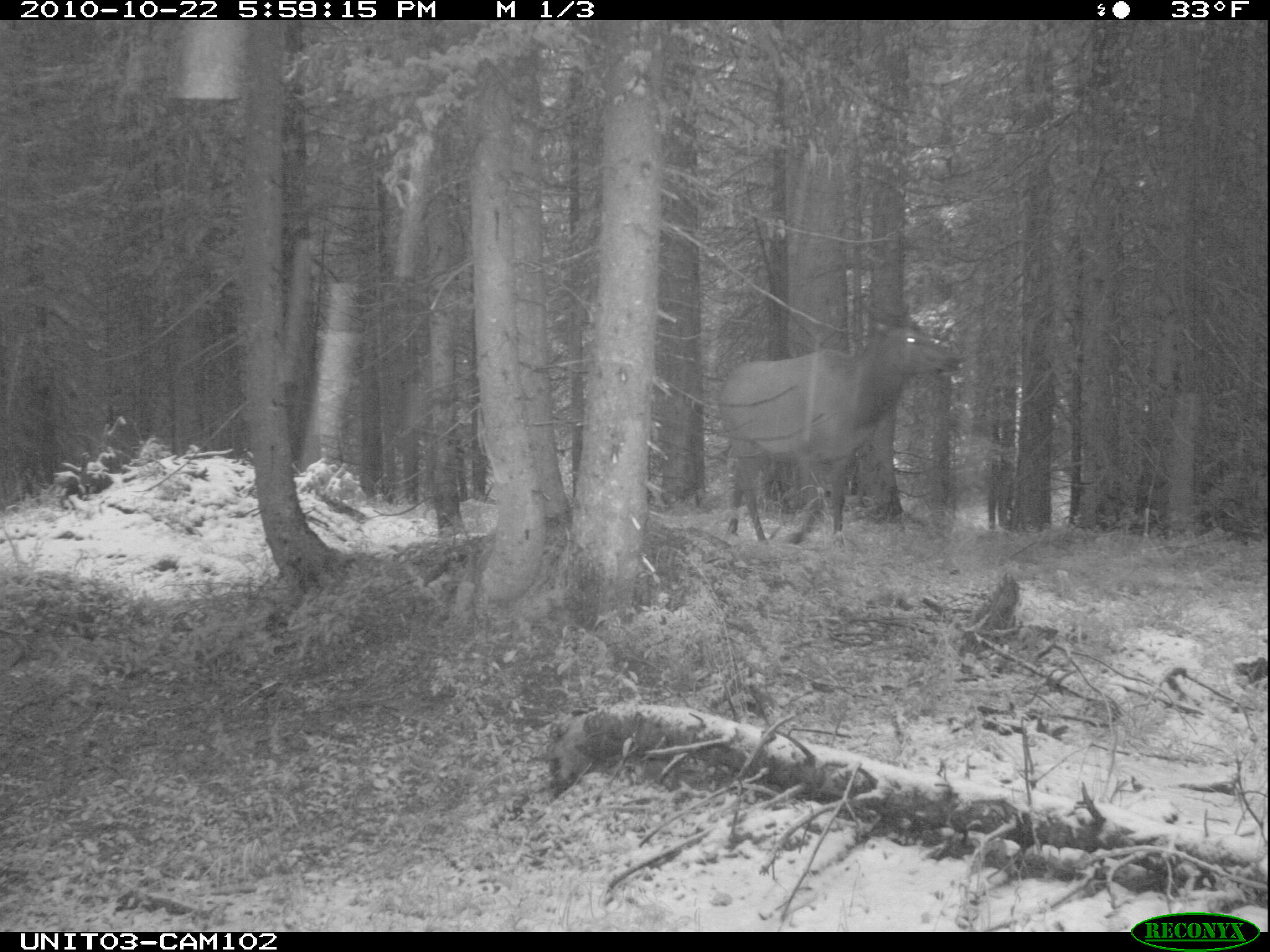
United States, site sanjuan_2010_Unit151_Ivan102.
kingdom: Animalia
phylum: Chordata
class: Mammalia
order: Artiodactyla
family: Cervidae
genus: Cervus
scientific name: Cervus elaphus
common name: red deer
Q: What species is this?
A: Cervus elaphus (red deer).